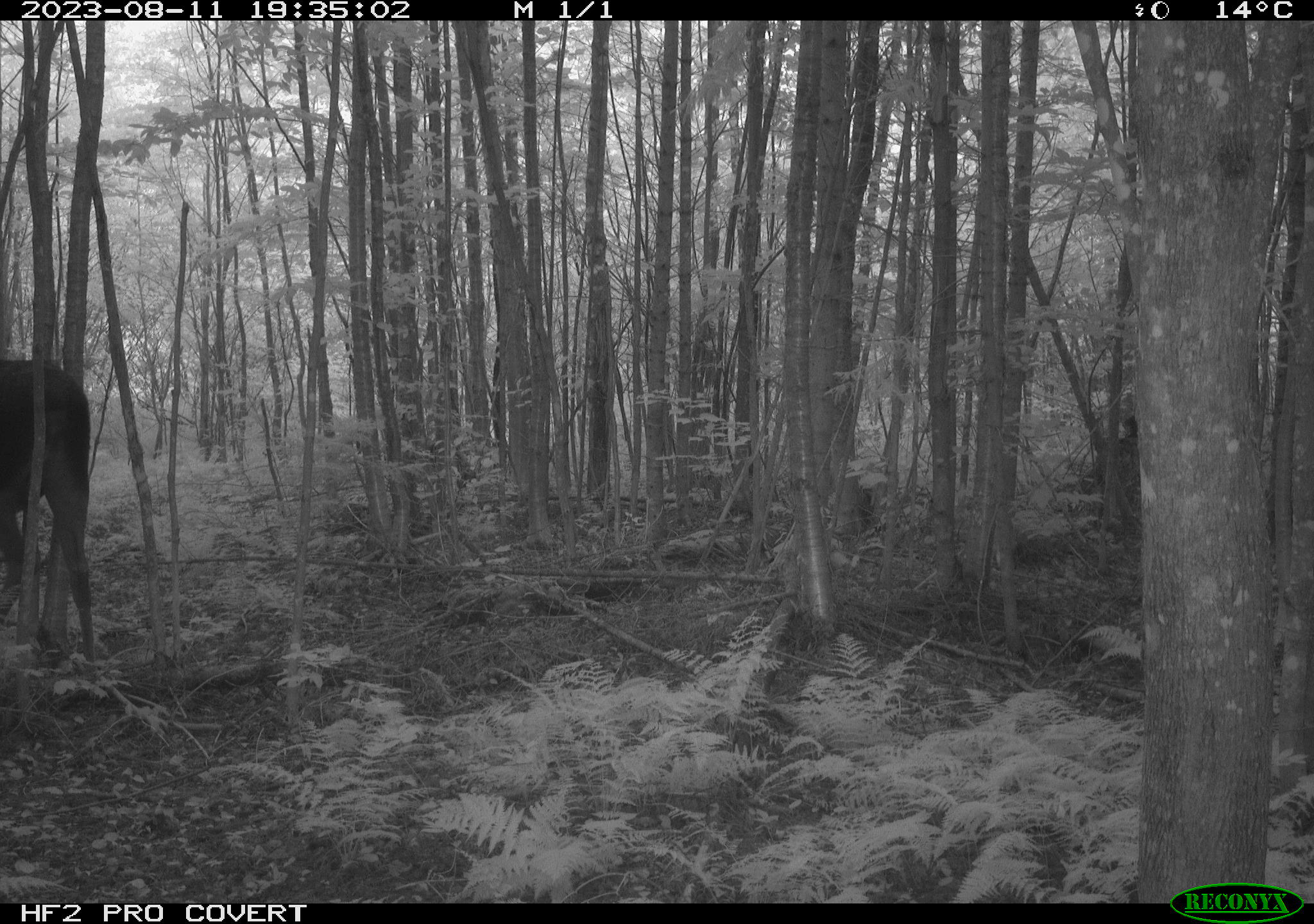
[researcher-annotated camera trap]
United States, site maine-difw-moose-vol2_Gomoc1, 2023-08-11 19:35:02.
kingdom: Animalia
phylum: Chordata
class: Mammalia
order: Artiodactyla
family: Cervidae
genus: Alces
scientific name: Alces alces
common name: moose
Moose (Alces alces).